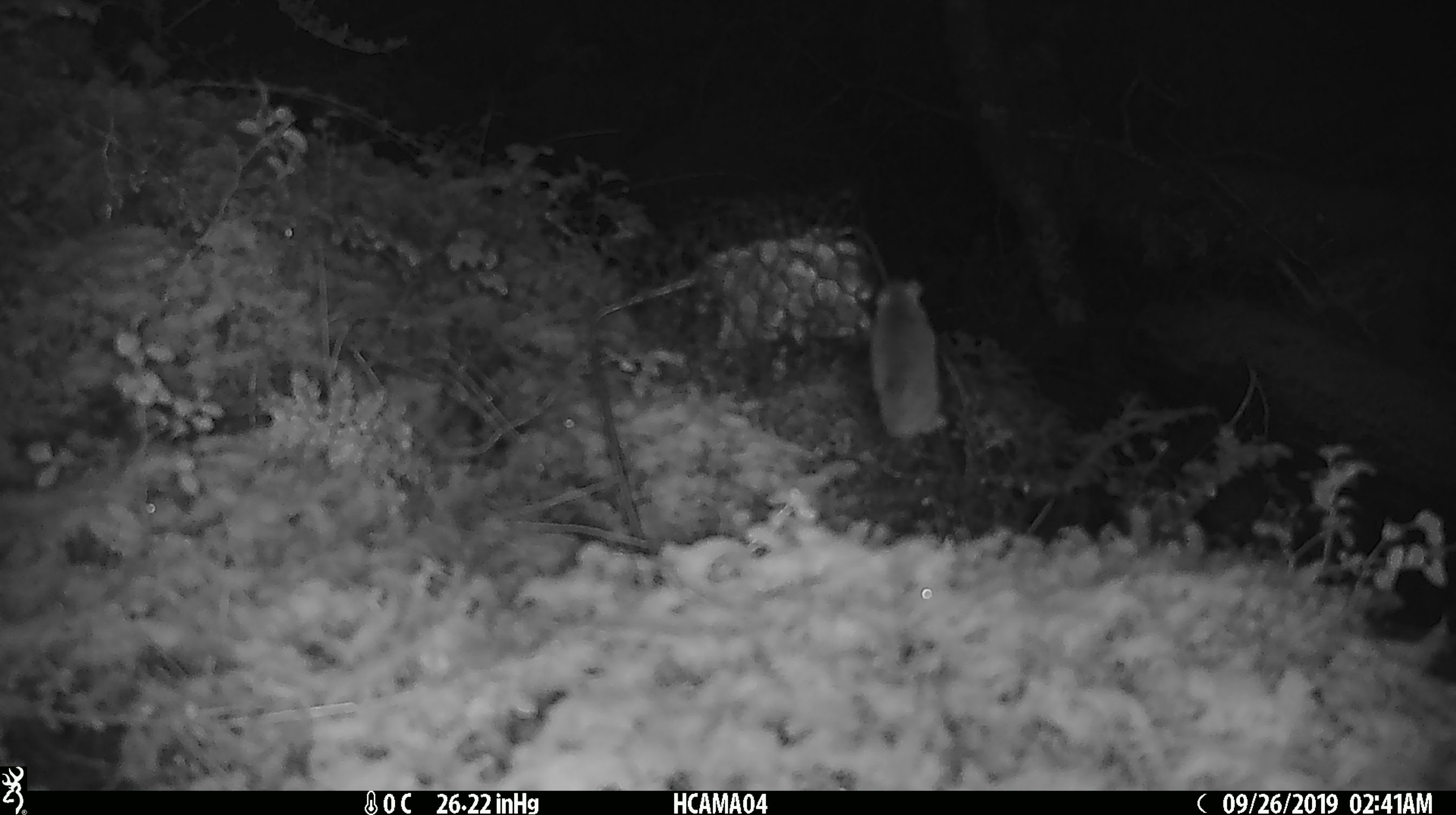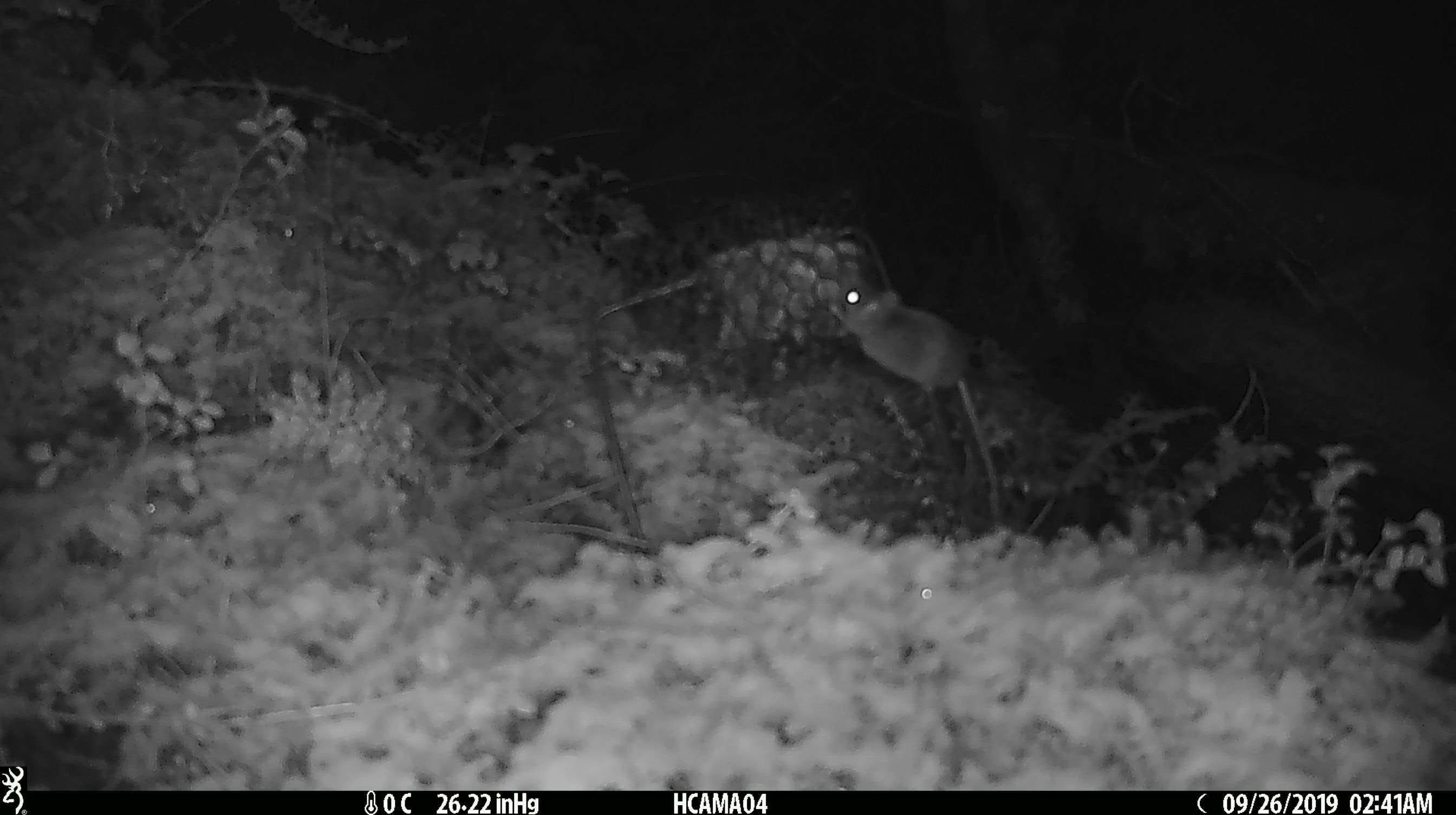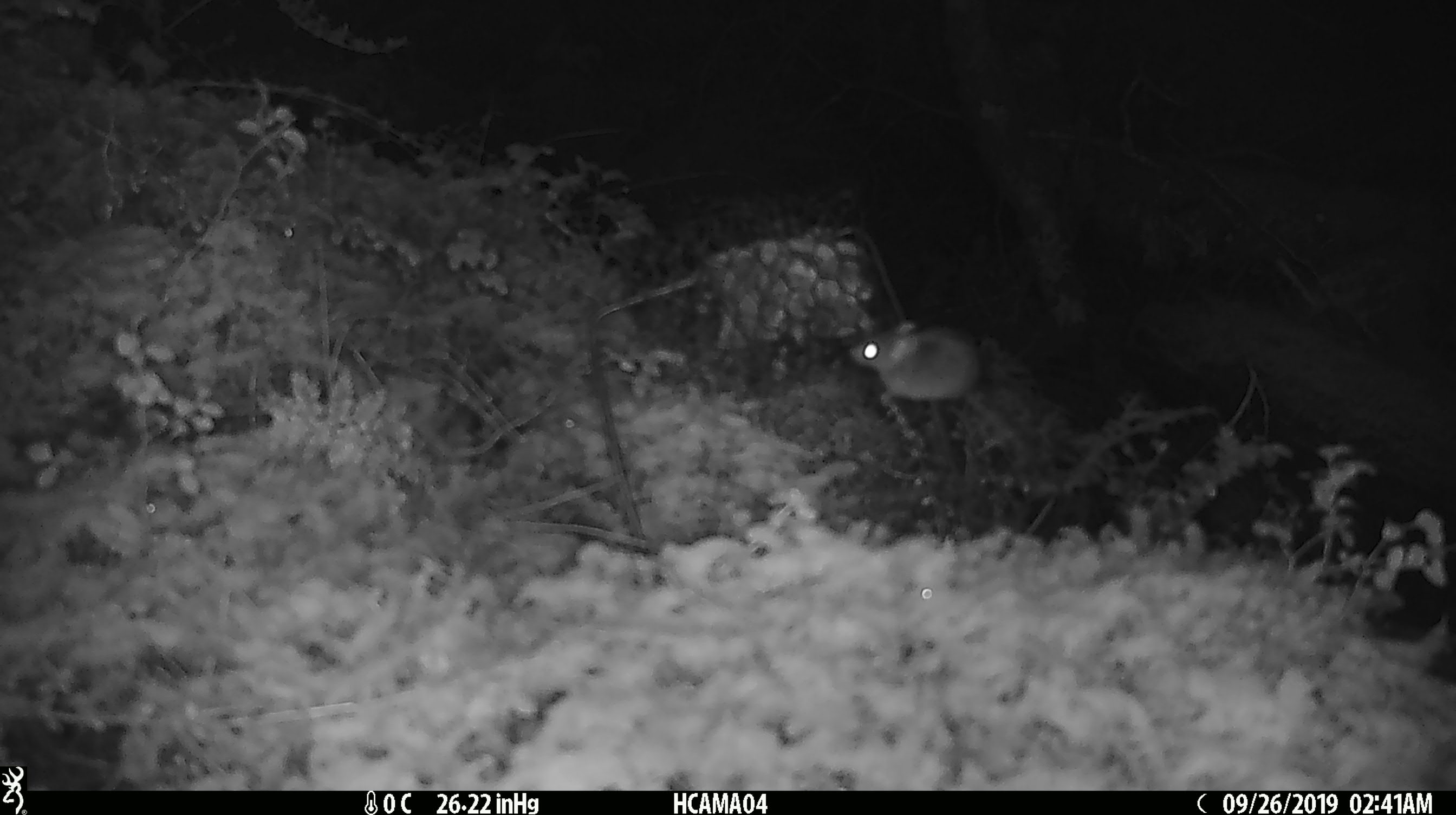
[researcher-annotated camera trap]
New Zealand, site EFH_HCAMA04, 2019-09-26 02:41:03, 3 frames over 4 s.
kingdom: Animalia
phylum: Chordata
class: Mammalia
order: Rodentia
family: Muridae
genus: Mus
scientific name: Mus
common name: mouse